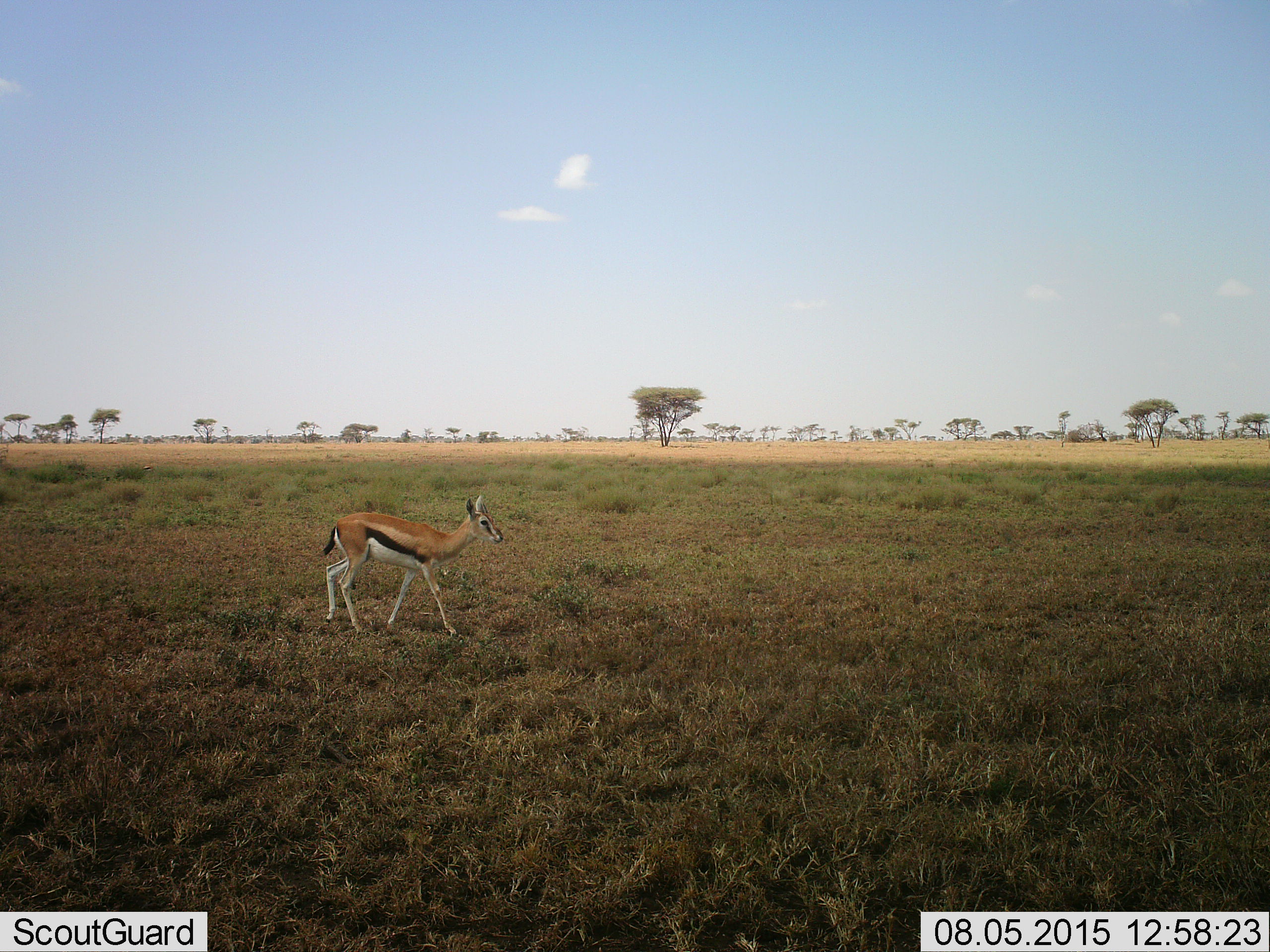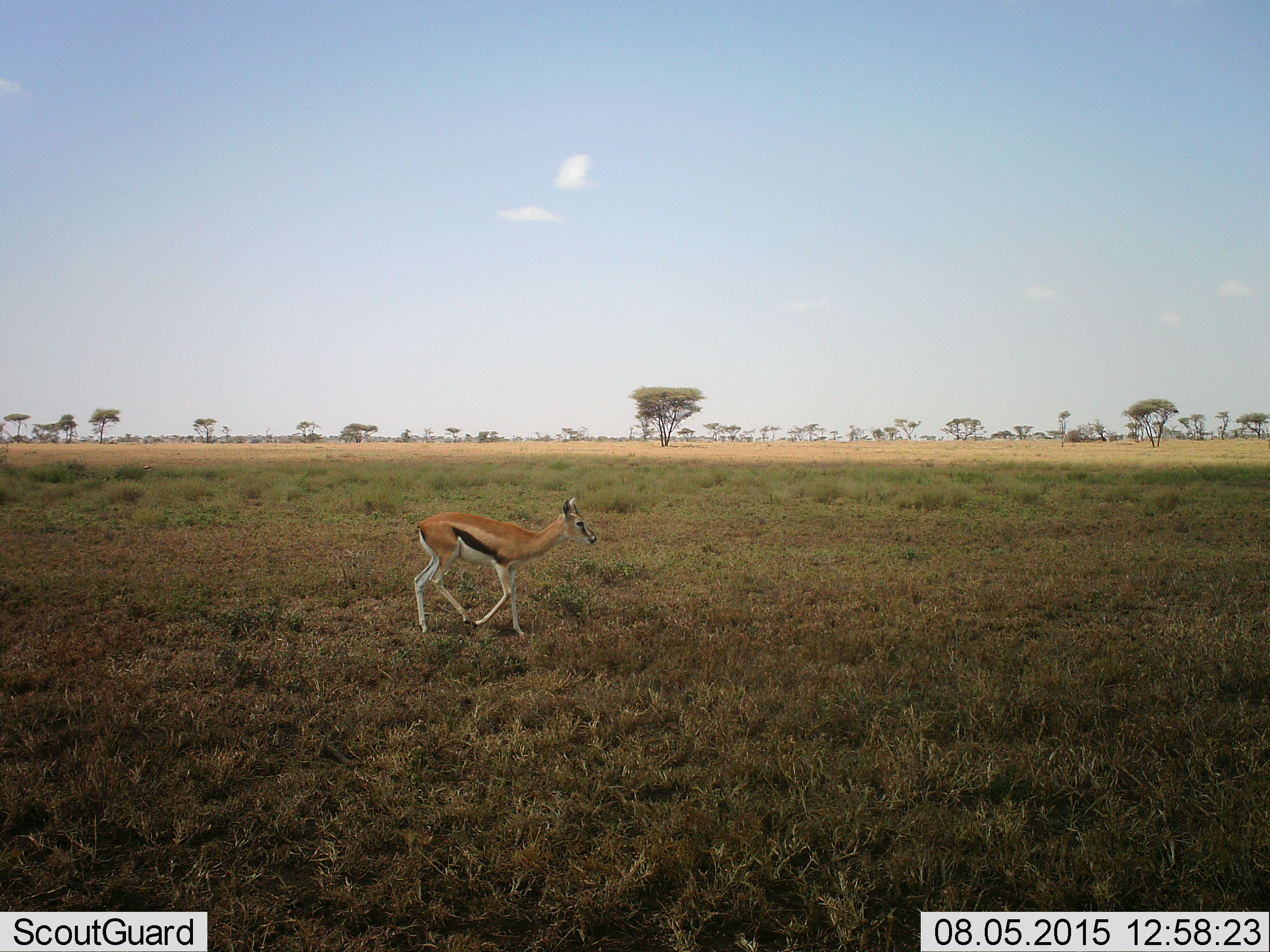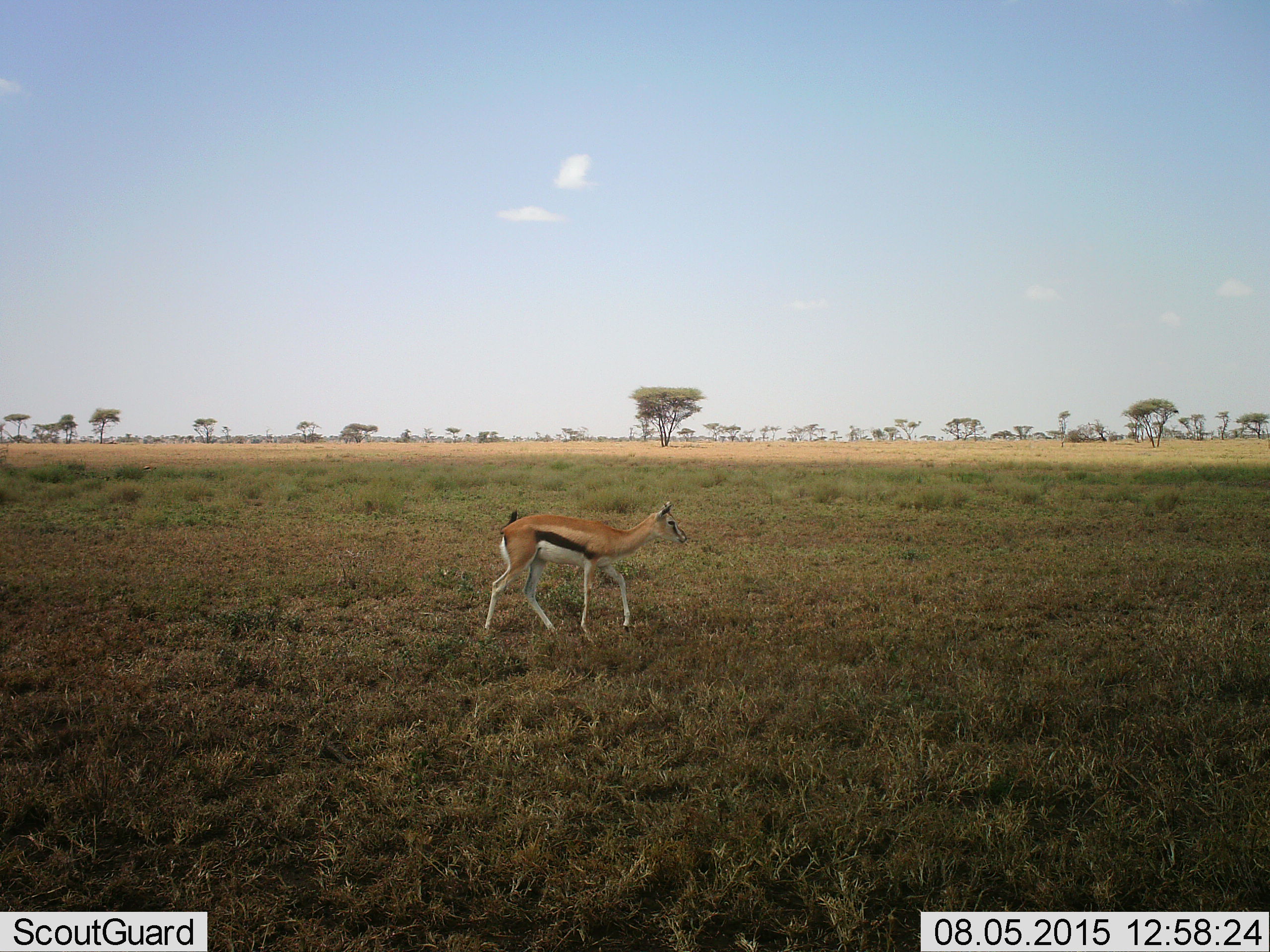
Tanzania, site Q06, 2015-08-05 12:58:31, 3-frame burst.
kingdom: Animalia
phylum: Chordata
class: Mammalia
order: Artiodactyla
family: Bovidae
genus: Eudorcas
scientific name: Eudorcas thomsonii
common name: thomson's gazelle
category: gazellethomsons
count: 1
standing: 12%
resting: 0%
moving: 88%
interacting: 0%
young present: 0%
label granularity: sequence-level